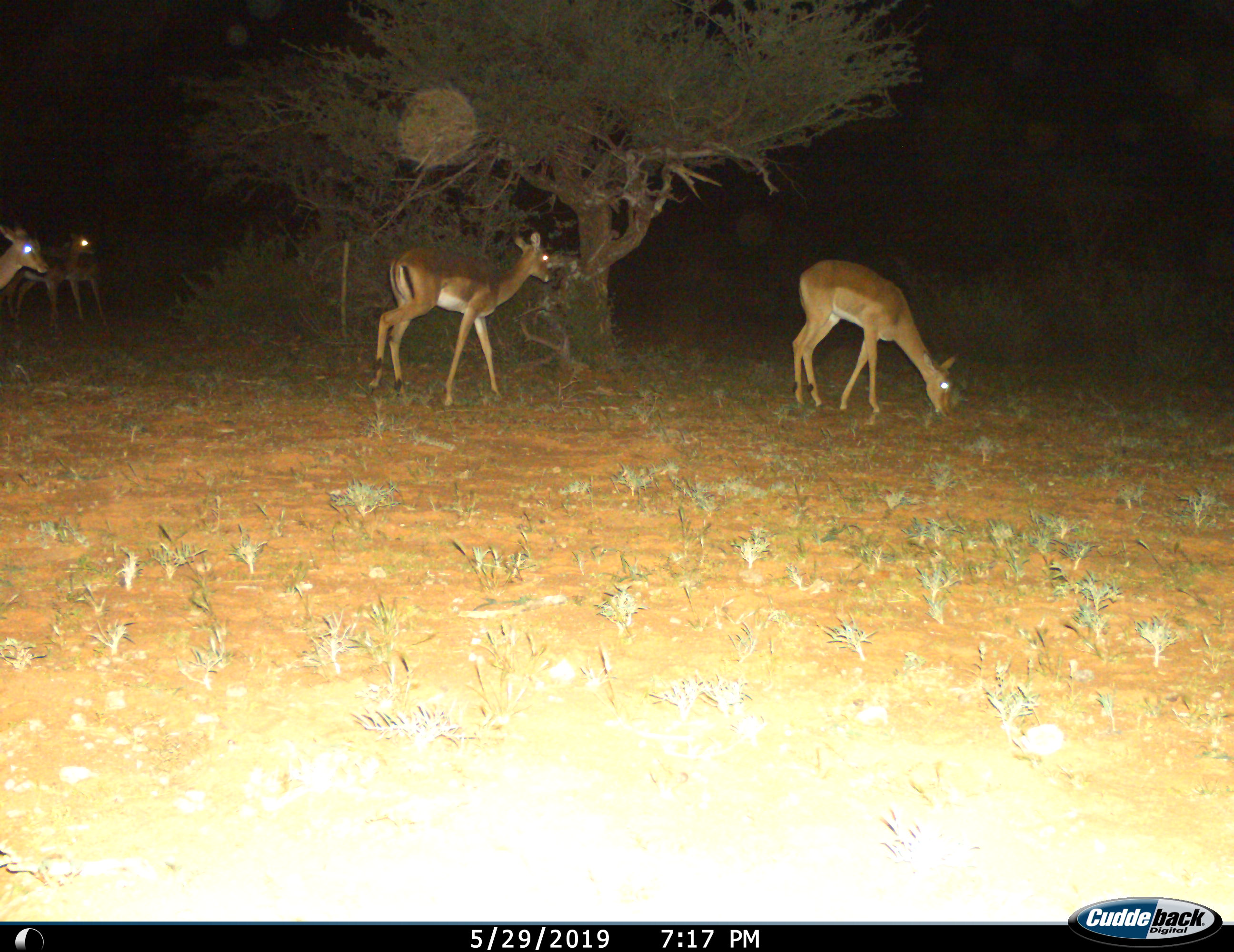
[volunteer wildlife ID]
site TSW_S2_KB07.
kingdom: Animalia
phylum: Chordata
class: Mammalia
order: Artiodactyla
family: Bovidae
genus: Aepyceros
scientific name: Aepyceros melampus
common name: impala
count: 4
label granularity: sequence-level